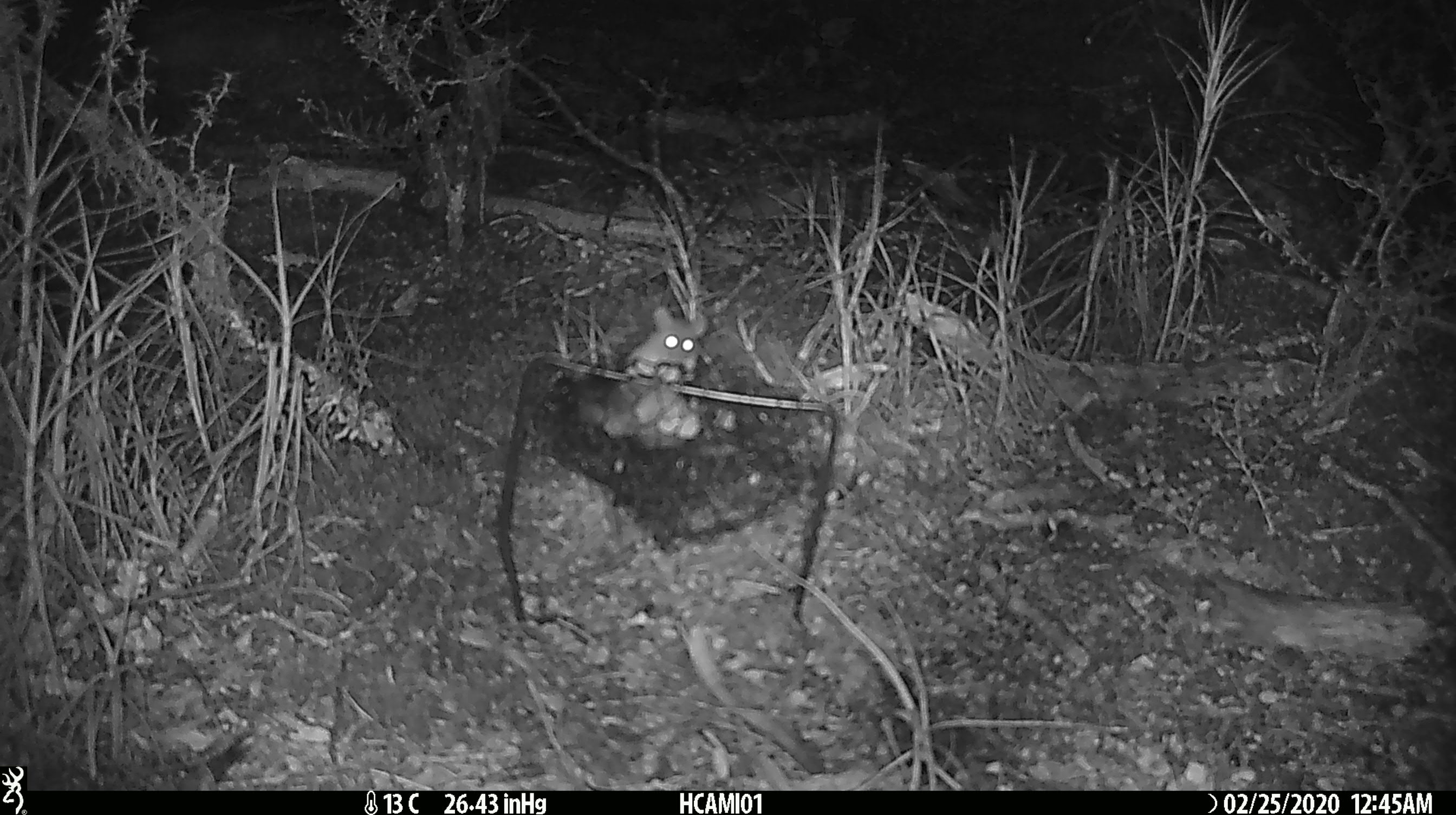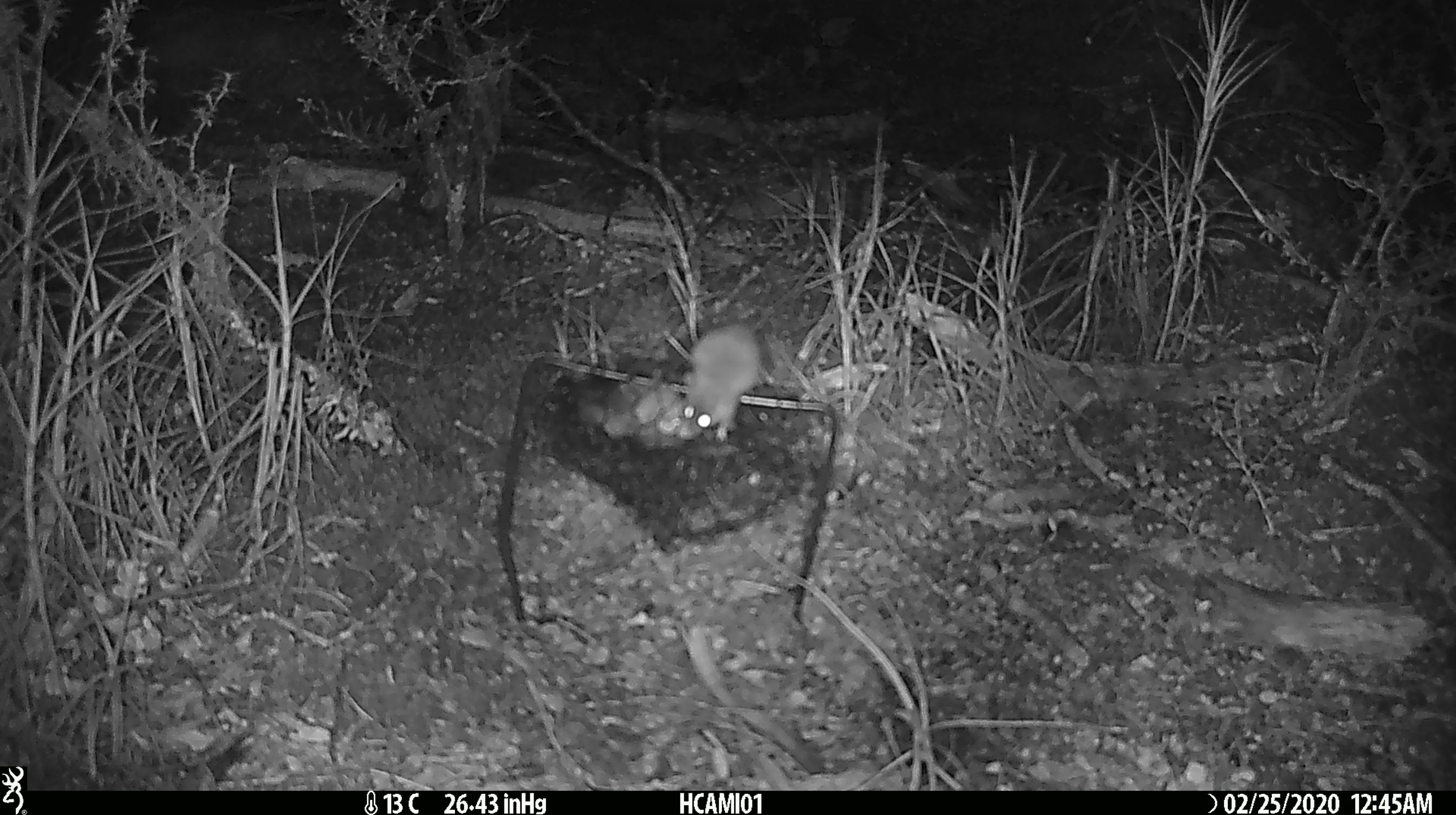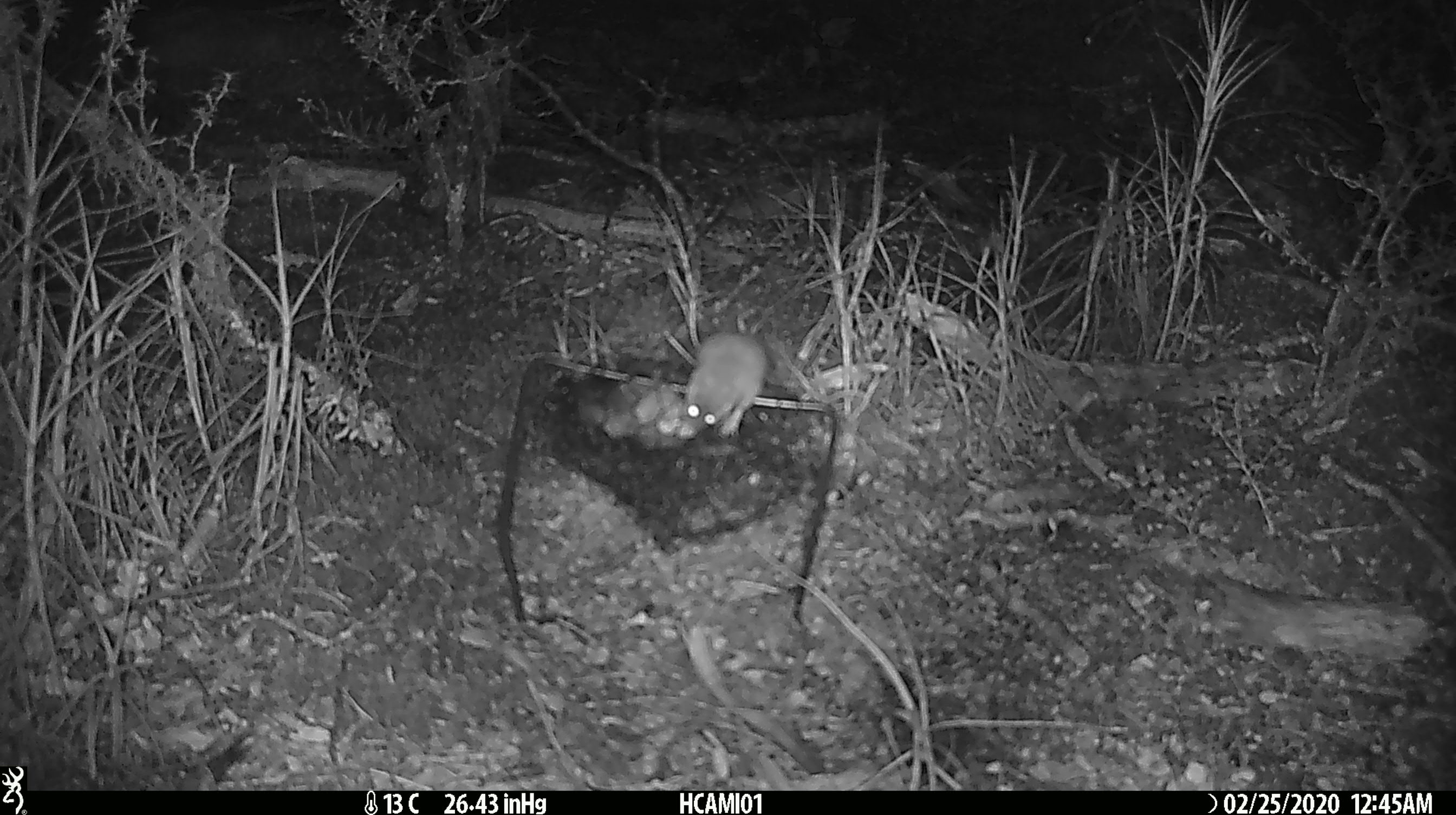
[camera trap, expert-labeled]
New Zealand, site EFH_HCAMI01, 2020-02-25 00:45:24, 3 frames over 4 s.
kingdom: Animalia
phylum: Chordata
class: Mammalia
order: Rodentia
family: Muridae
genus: Mus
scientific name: Mus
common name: mouse